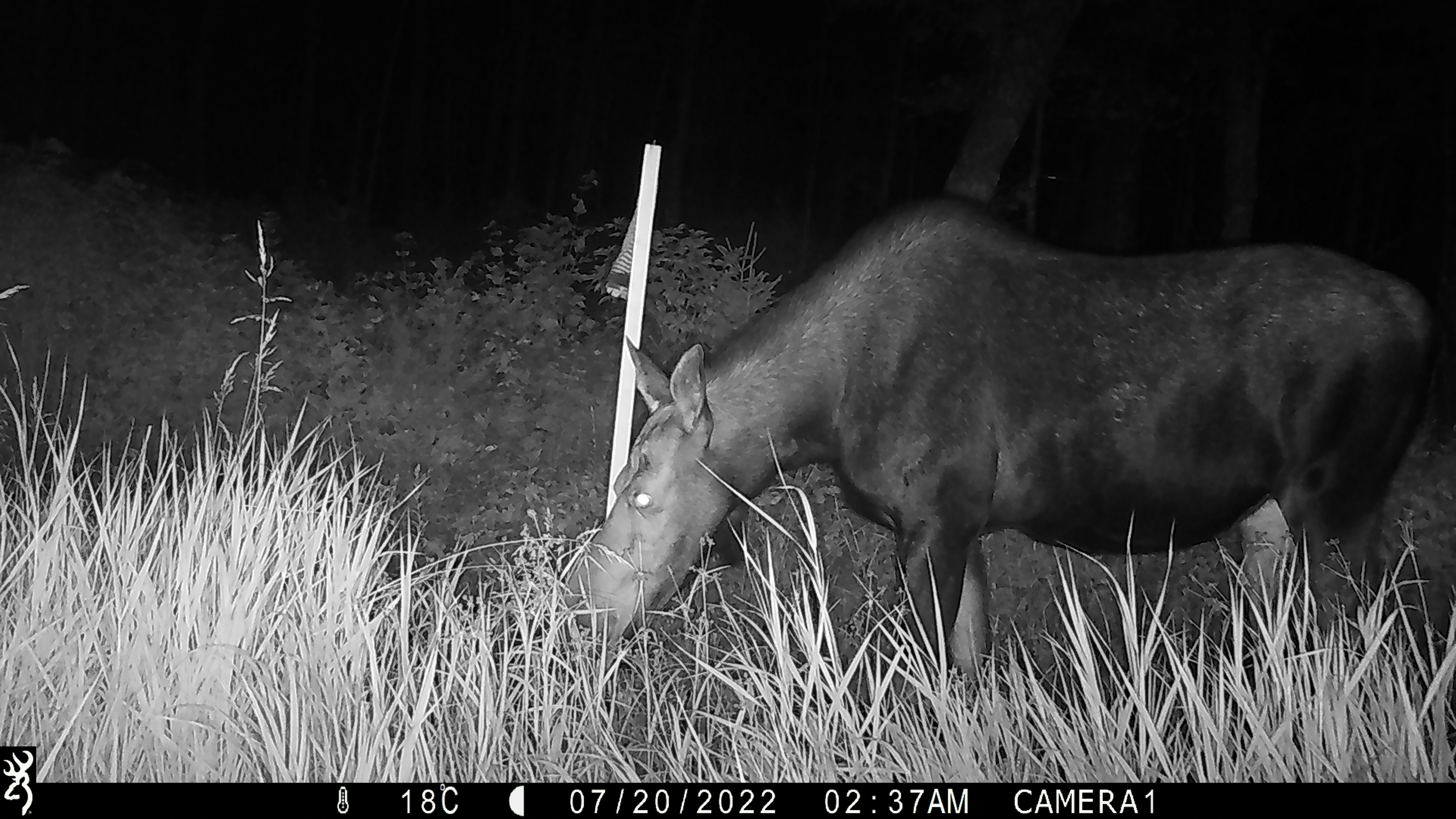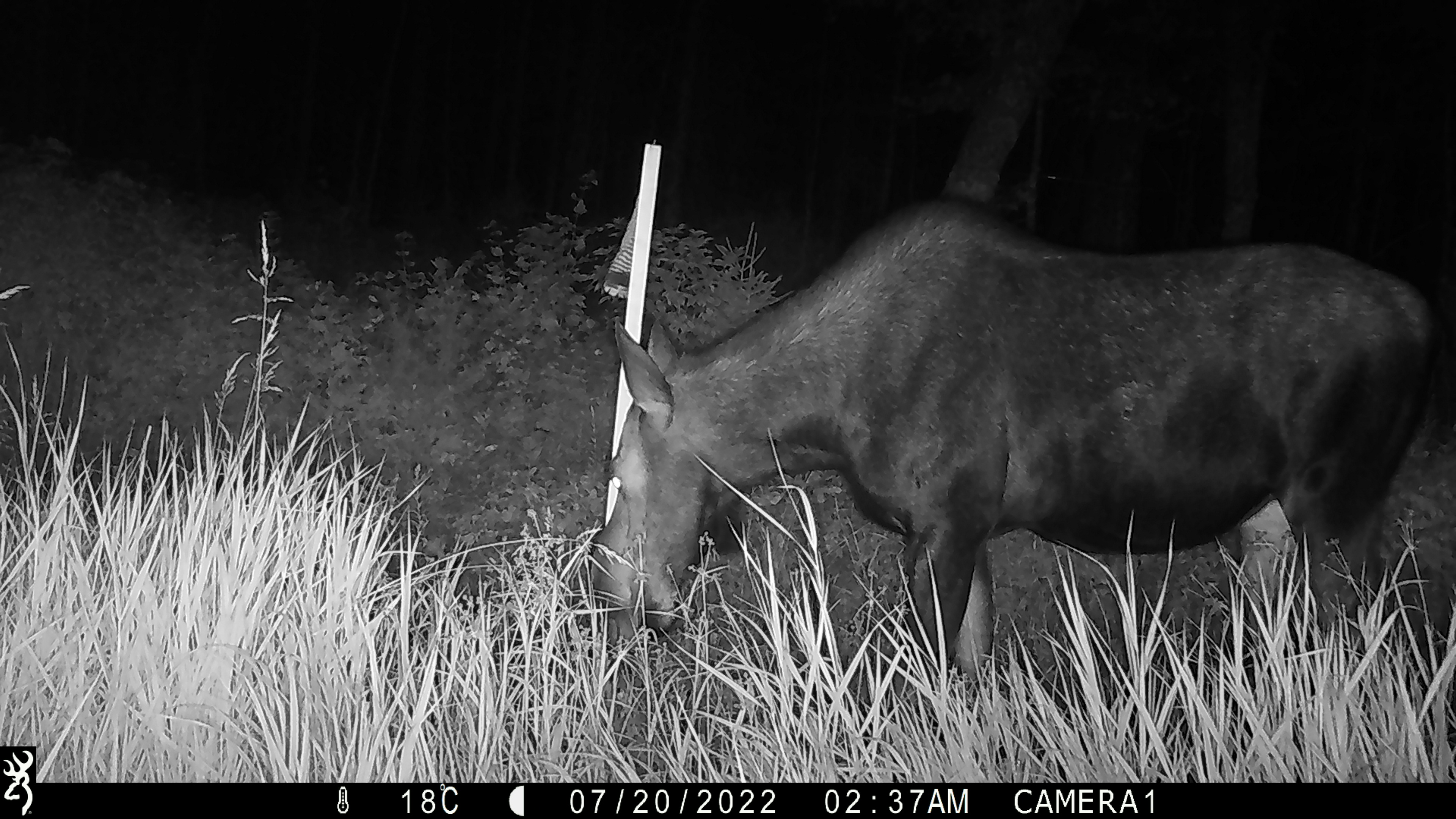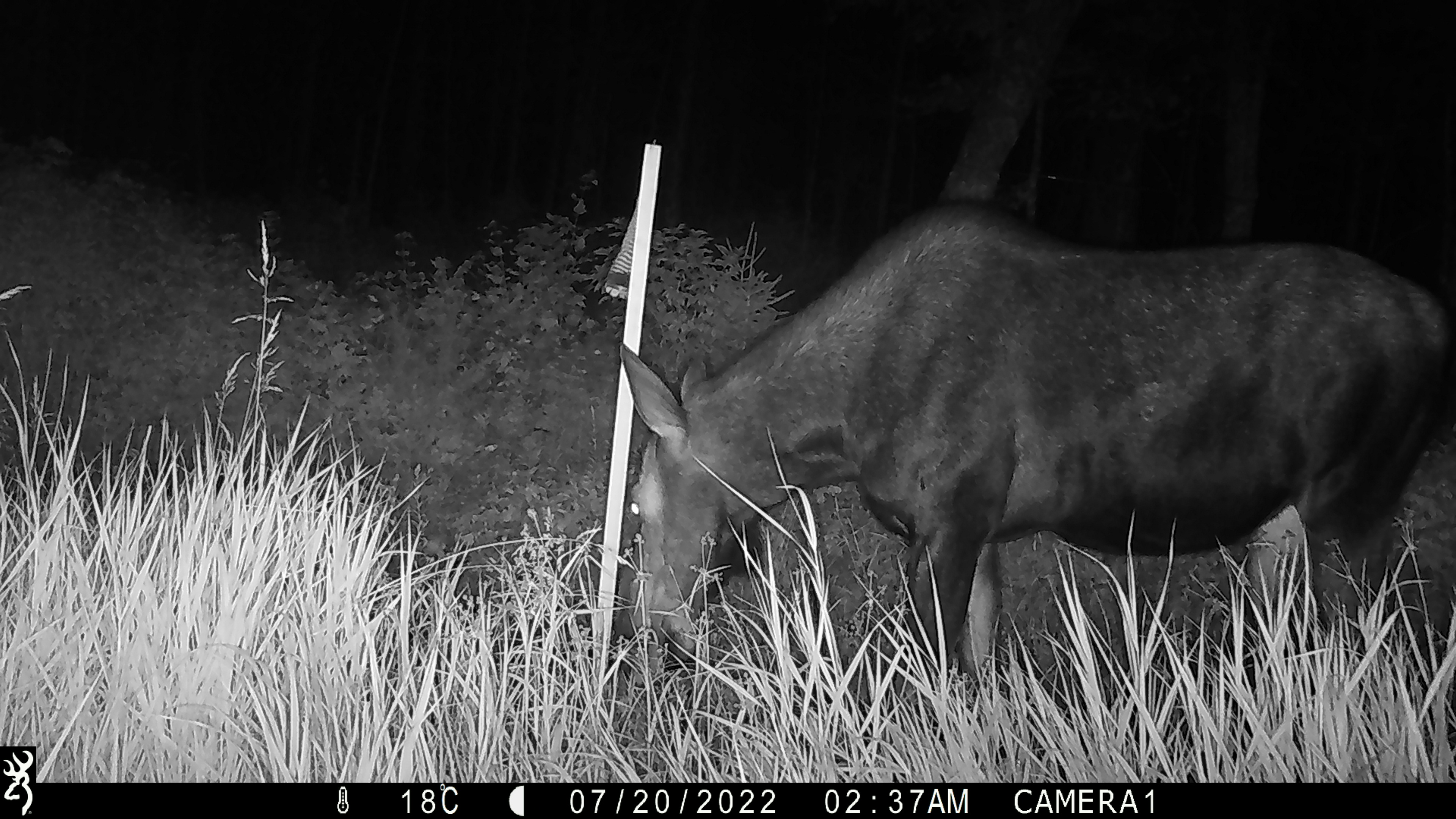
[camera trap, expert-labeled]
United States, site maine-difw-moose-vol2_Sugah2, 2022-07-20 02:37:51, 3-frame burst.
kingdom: Animalia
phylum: Chordata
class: Mammalia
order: Artiodactyla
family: Cervidae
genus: Alces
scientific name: Alces alces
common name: moose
Moose (Alces alces).